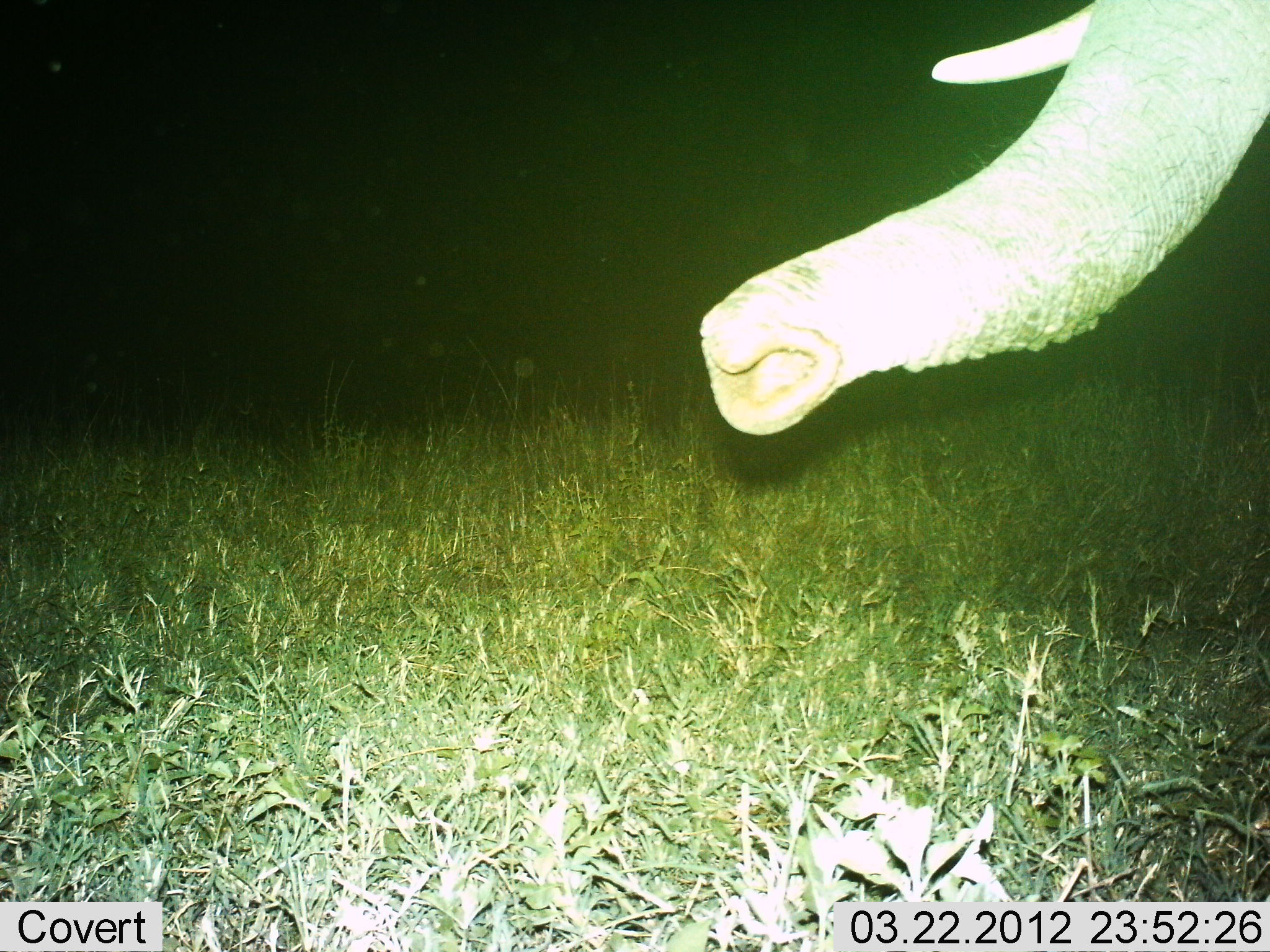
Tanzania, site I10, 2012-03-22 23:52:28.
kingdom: Animalia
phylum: Chordata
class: Mammalia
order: Proboscidea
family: Elephantidae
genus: Loxodonta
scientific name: Loxodonta africana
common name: african bush elephant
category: elephant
Elephant (african bush elephant) (Loxodonta africana), count 1. Behavior (volunteer vote fractions): standing 86%, resting 0%, moving 10%, interacting 0%. Young present (vote fraction): 0%. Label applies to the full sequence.